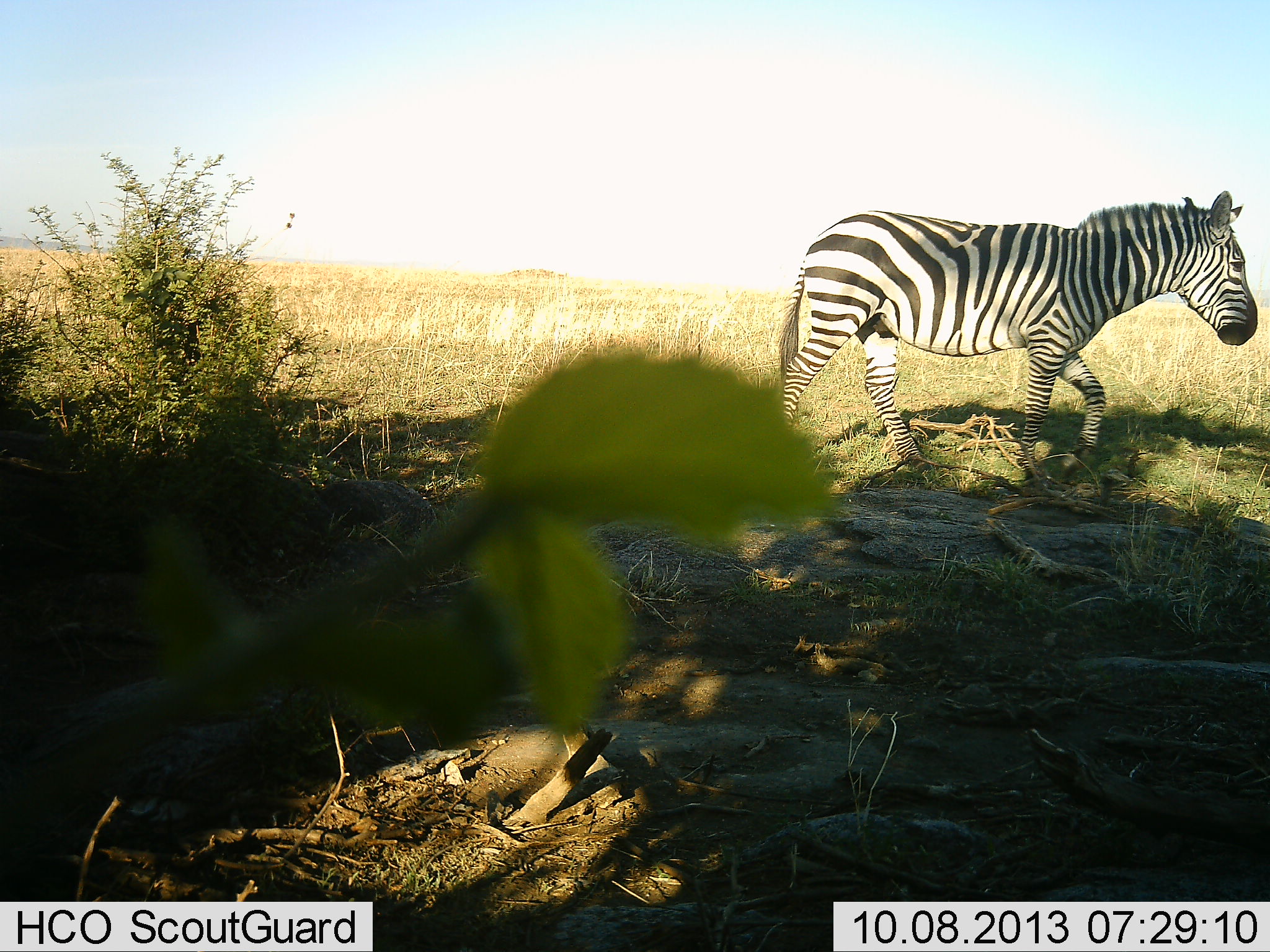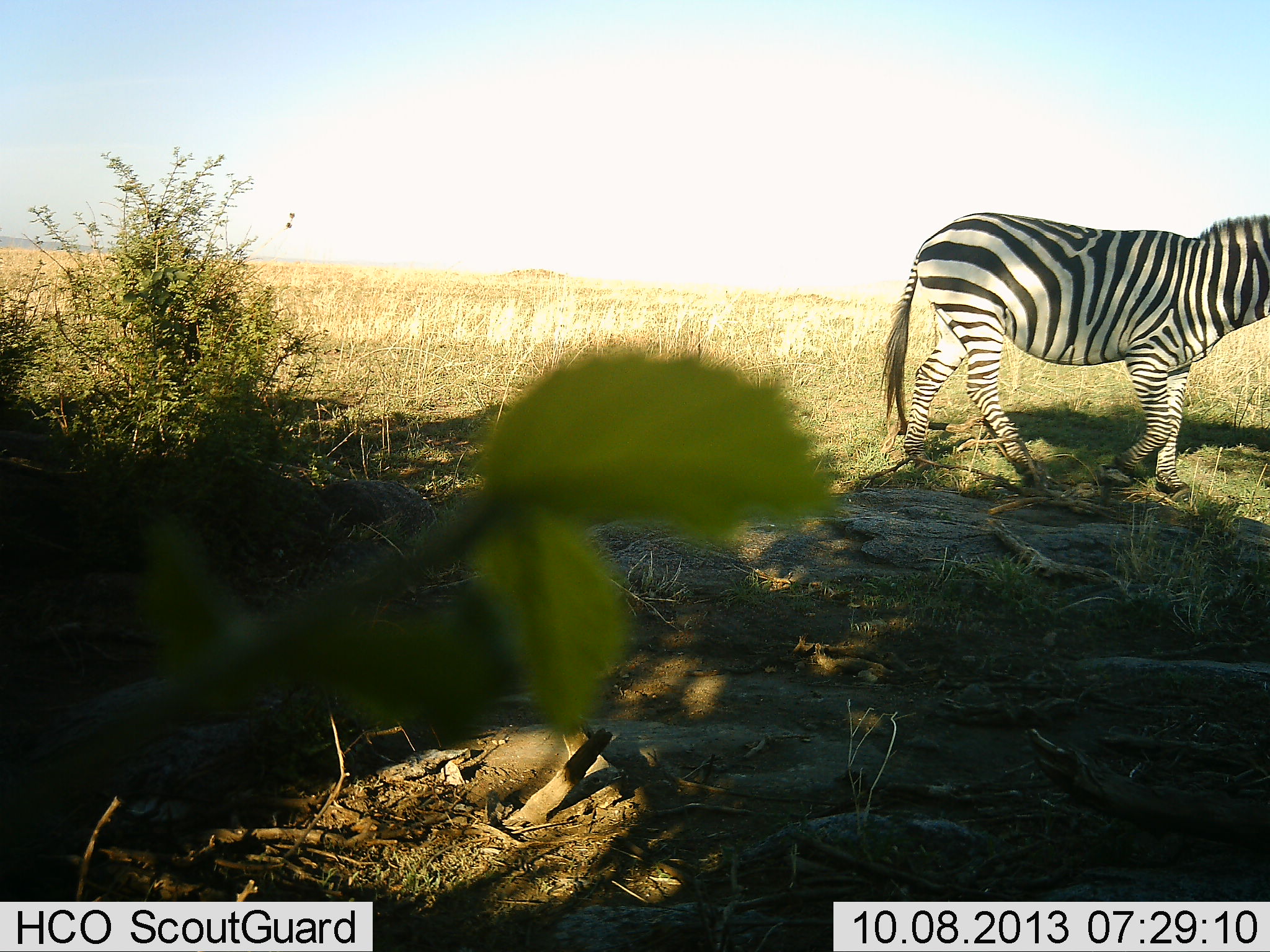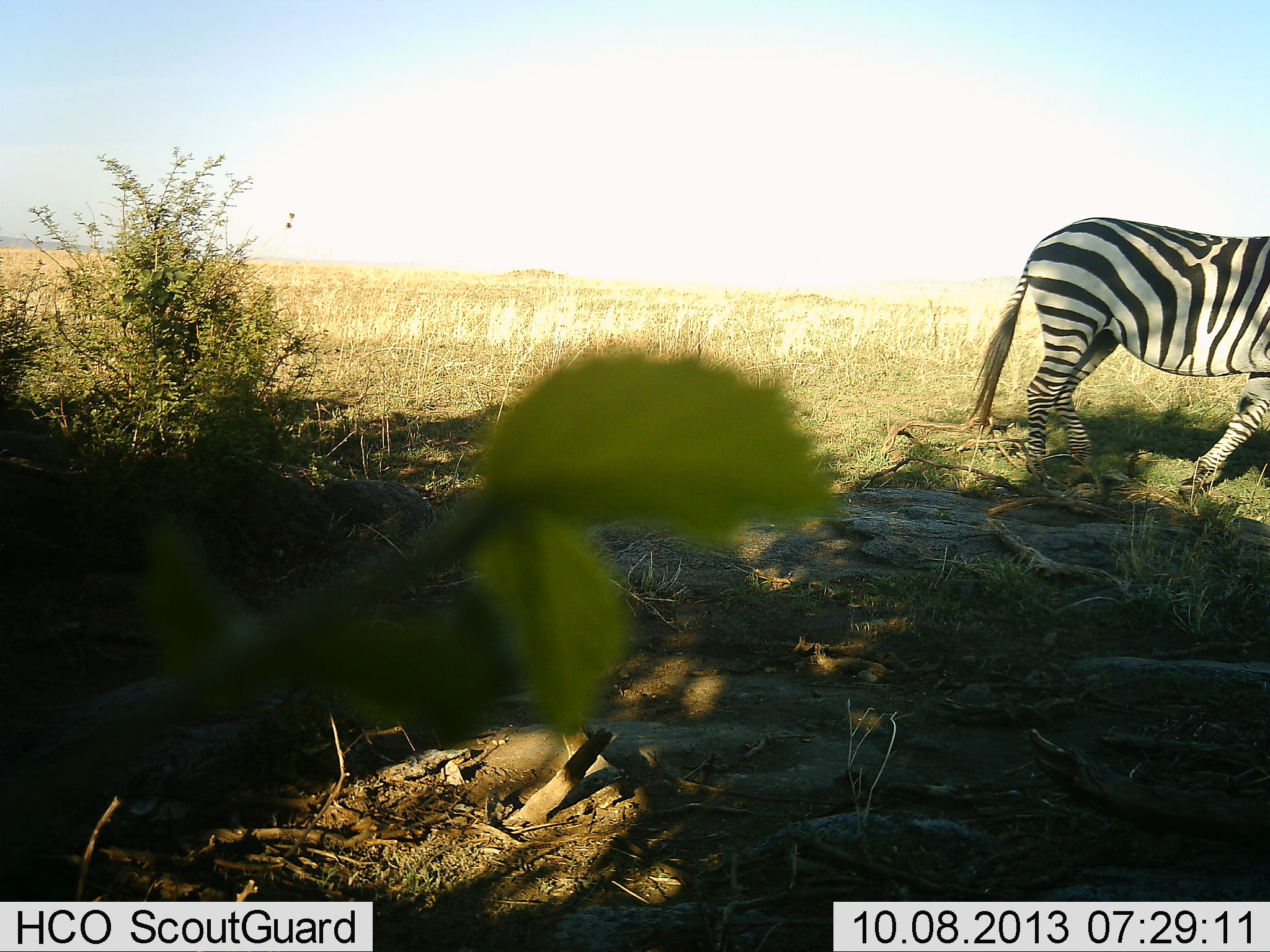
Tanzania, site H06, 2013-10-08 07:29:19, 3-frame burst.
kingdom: Animalia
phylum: Chordata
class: Mammalia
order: Perissodactyla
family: Equidae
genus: Equus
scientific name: Equus quagga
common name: plains zebra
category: zebra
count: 1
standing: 0%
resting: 0%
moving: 100%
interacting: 0%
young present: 0%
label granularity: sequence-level